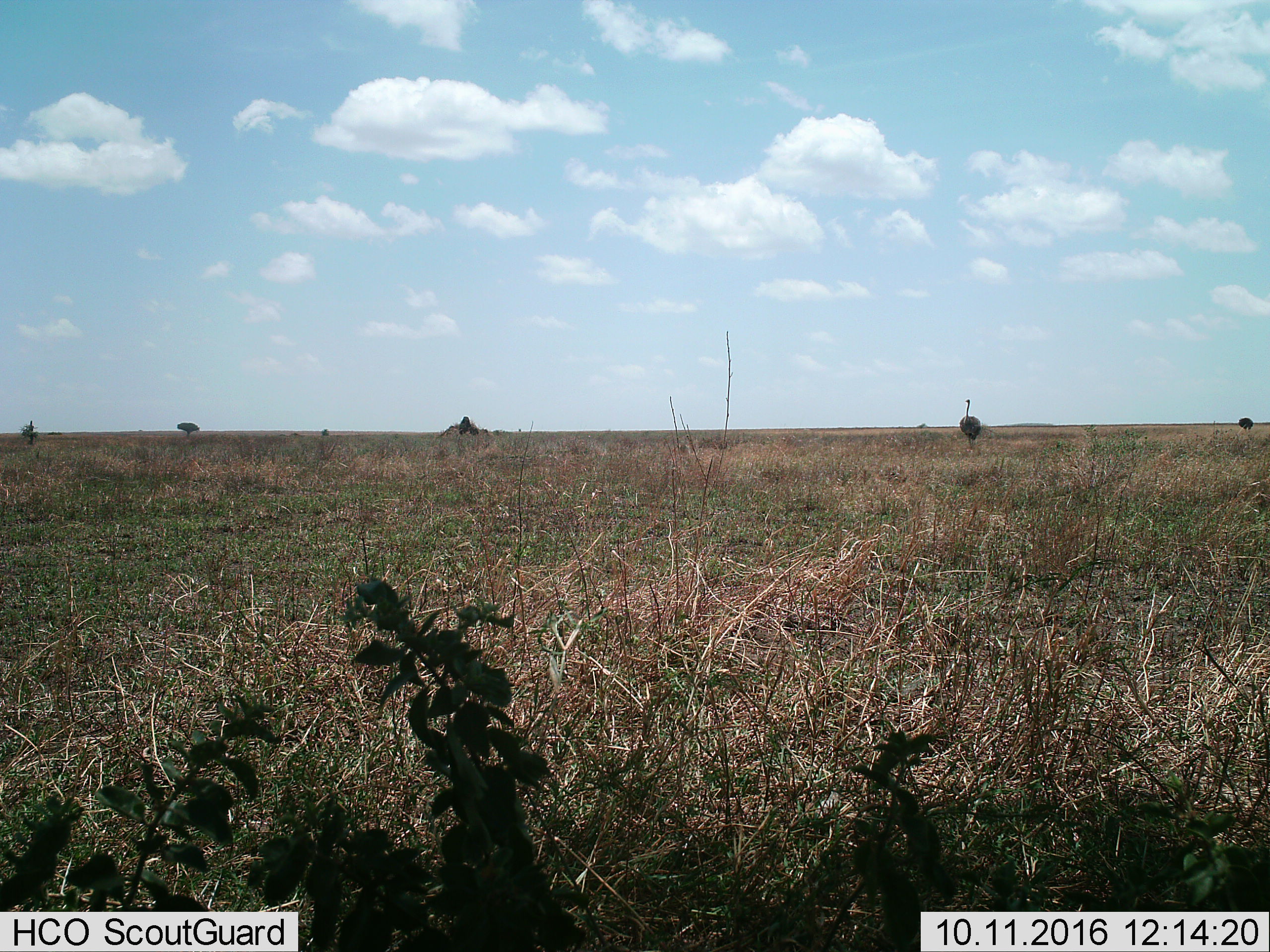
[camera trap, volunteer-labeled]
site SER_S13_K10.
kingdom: Animalia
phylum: Chordata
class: Aves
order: Struthioniformes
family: Struthionidae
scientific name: Struthionidae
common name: ostrich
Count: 2.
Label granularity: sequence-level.